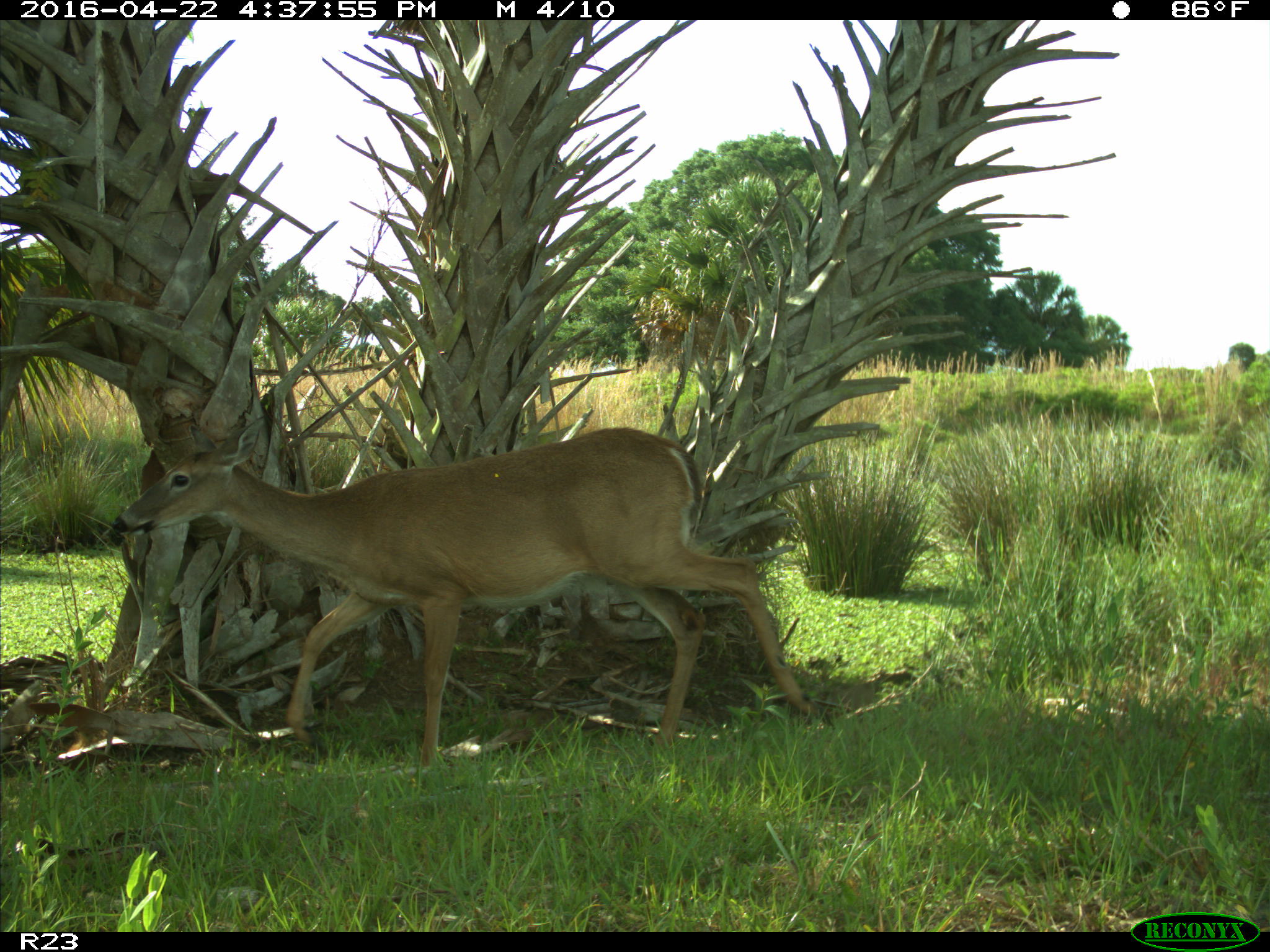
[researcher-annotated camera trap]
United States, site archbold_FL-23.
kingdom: Animalia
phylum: Chordata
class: Mammalia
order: Artiodactyla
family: Cervidae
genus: Odocoileus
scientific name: Odocoileus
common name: deer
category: unidentified deer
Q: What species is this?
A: Unidentified deer (deer) (Odocoileus).